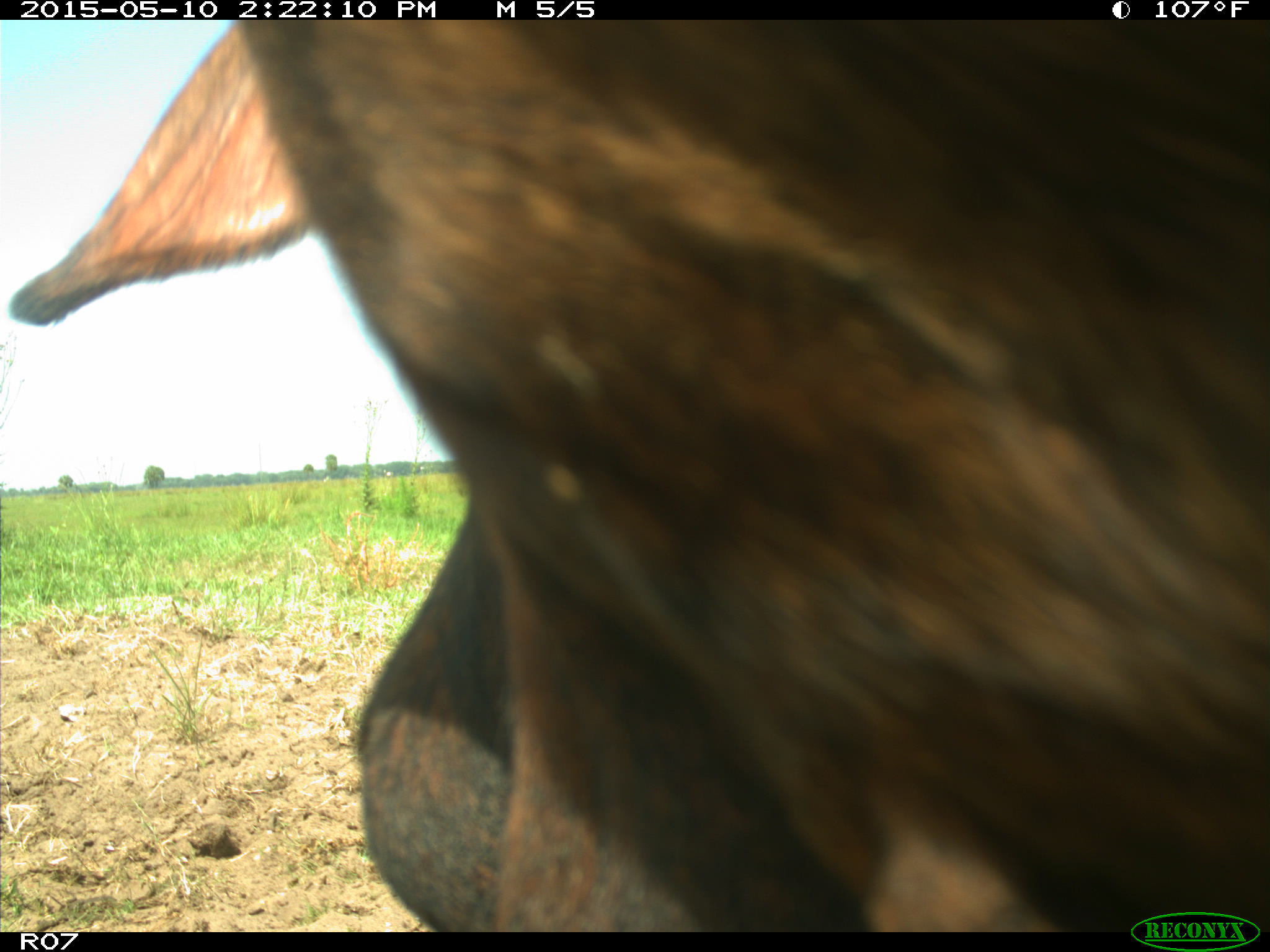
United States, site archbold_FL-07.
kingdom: Animalia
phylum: Chordata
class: Mammalia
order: Artiodactyla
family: Bovidae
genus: Bos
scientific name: Bos taurus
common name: domestic cow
Bos taurus (domestic cow).